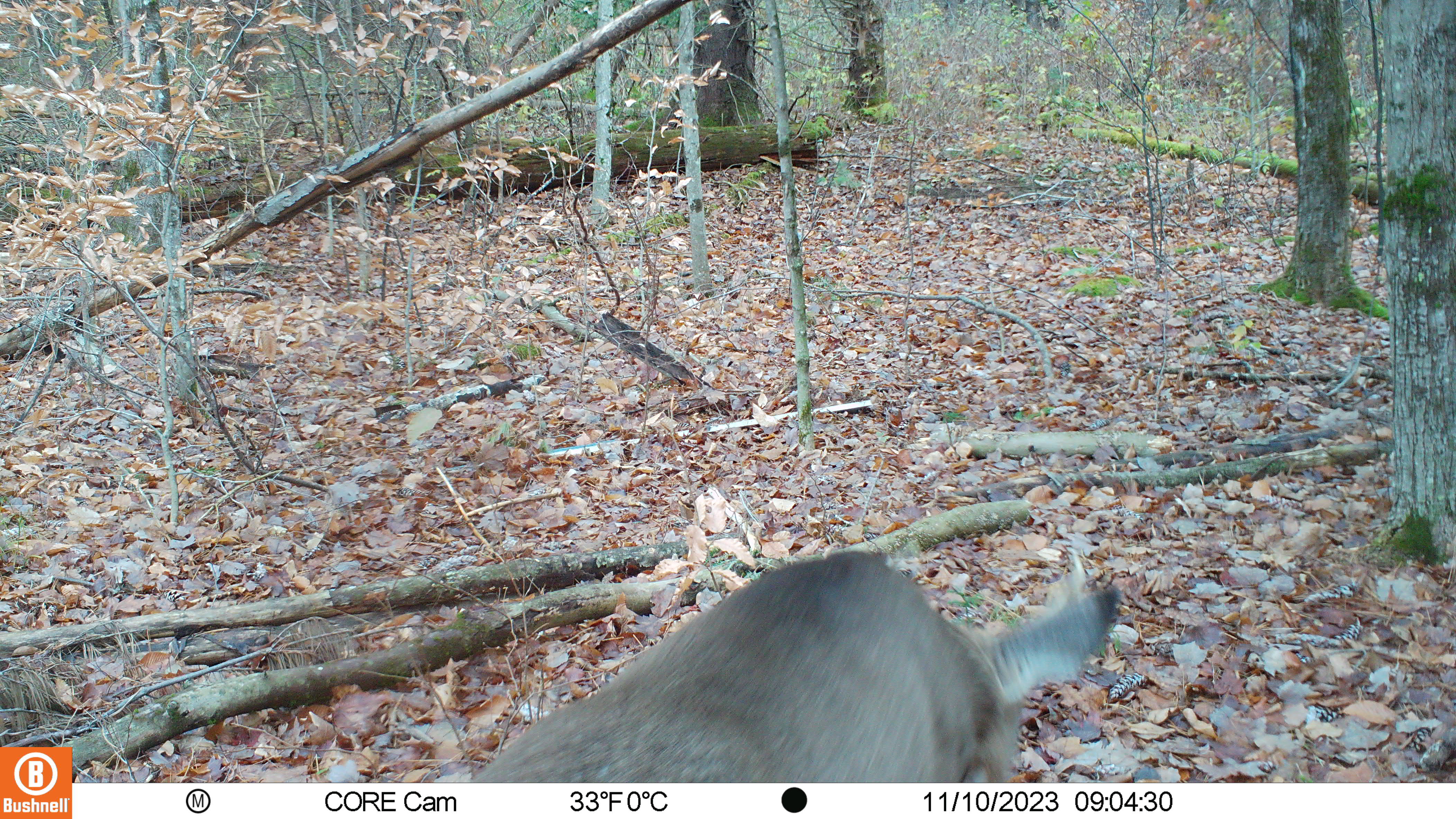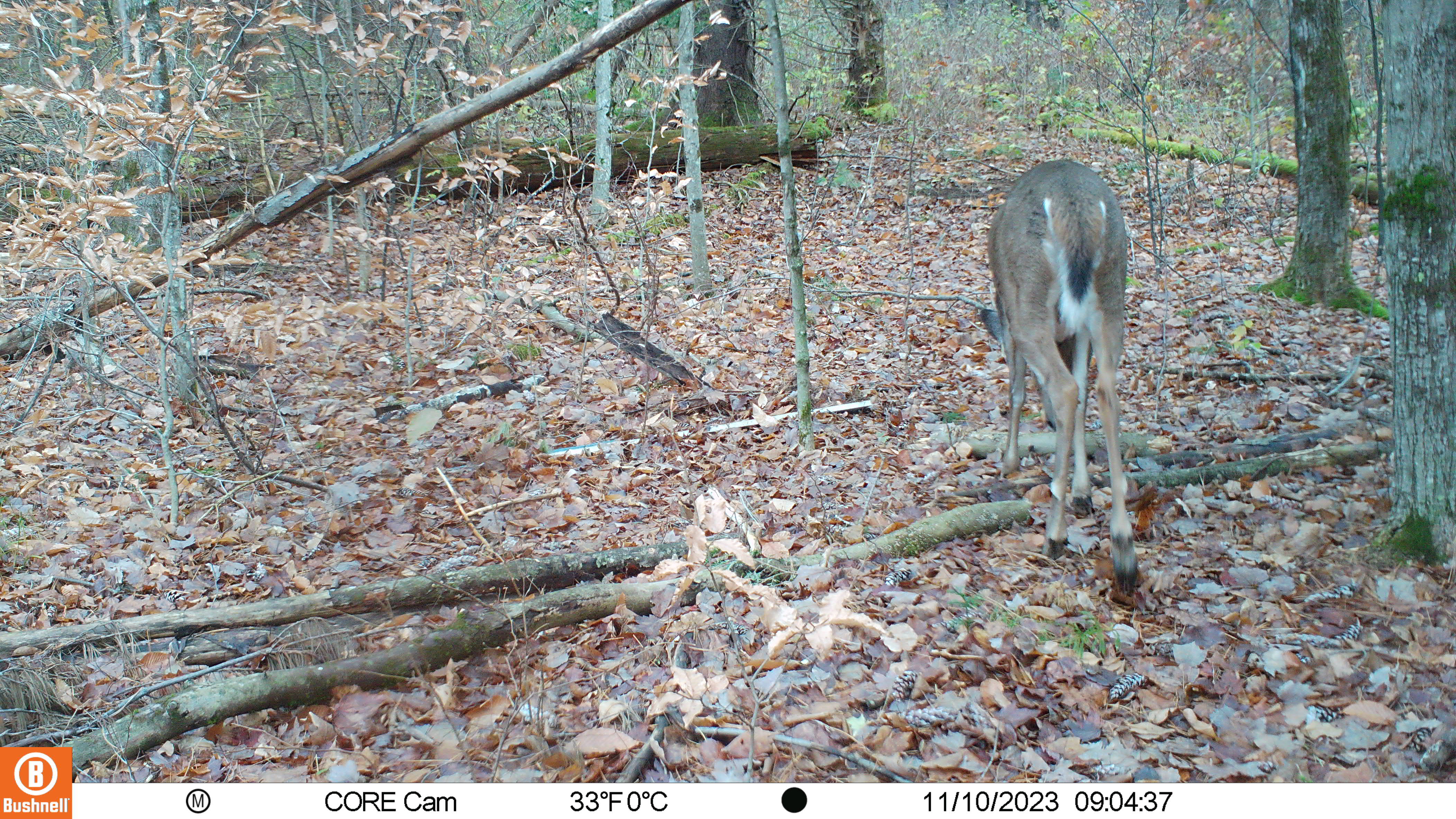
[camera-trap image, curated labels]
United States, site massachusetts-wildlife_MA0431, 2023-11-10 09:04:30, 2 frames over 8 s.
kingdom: Animalia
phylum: Chordata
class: Mammalia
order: Artiodactyla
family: Cervidae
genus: Odocoileus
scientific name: Odocoileus virginianus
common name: white-tailed deer